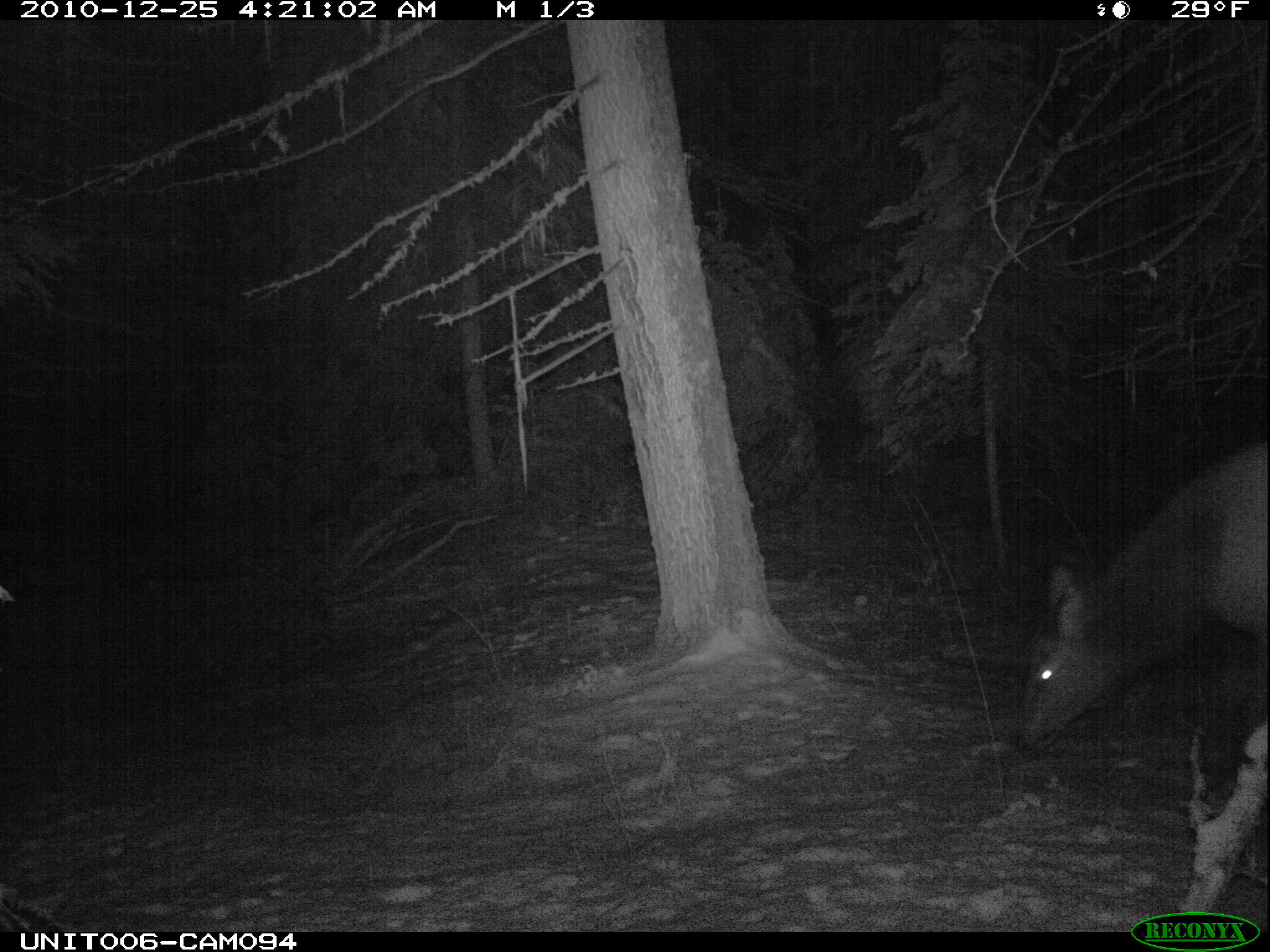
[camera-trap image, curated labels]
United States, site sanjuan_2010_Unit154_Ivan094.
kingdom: Animalia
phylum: Chordata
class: Mammalia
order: Artiodactyla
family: Cervidae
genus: Cervus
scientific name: Cervus elaphus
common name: red deer